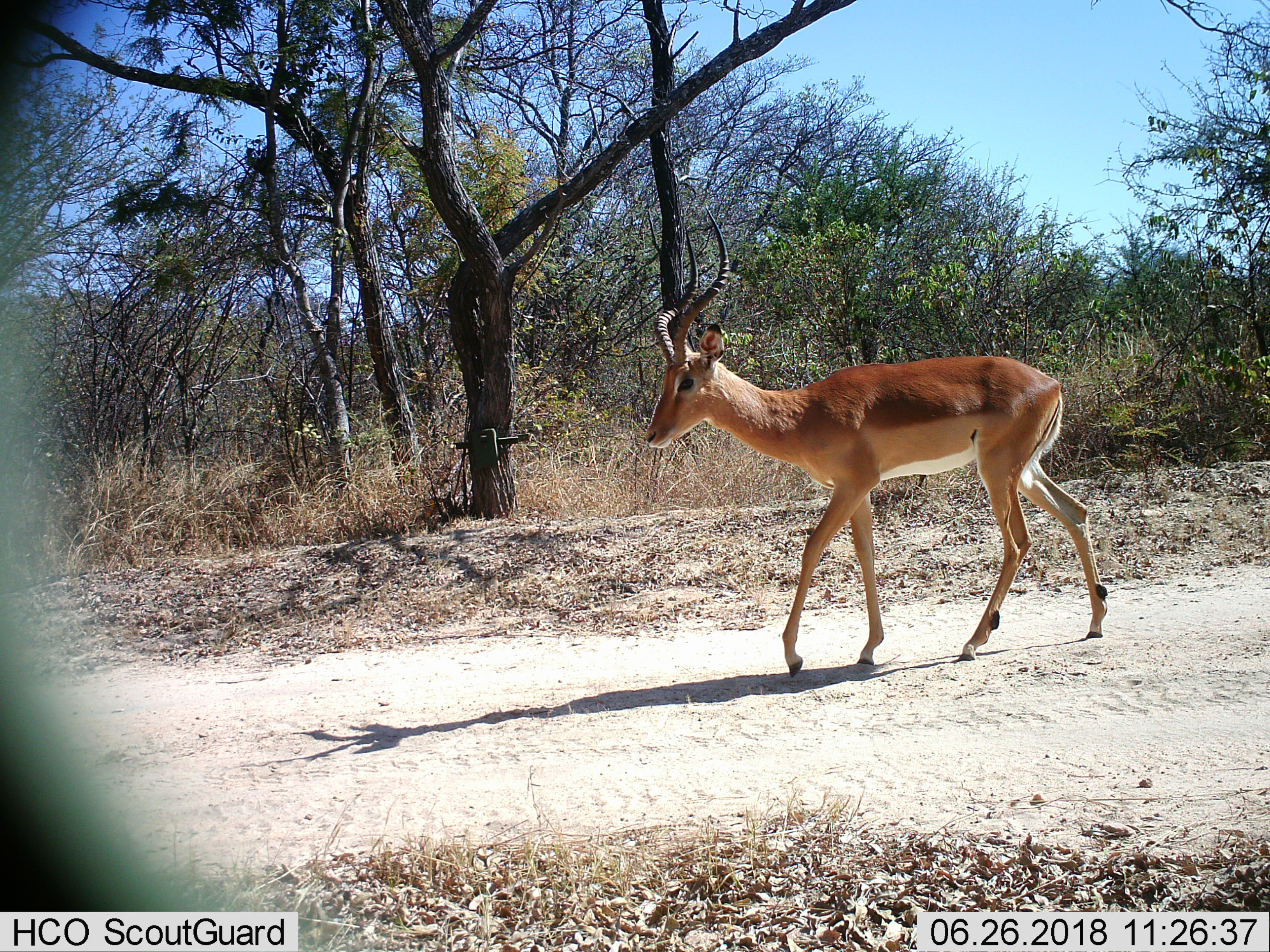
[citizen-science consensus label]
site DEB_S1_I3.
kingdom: Animalia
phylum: Chordata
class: Mammalia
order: Artiodactyla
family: Bovidae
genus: Aepyceros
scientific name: Aepyceros melampus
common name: impala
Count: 1.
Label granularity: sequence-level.